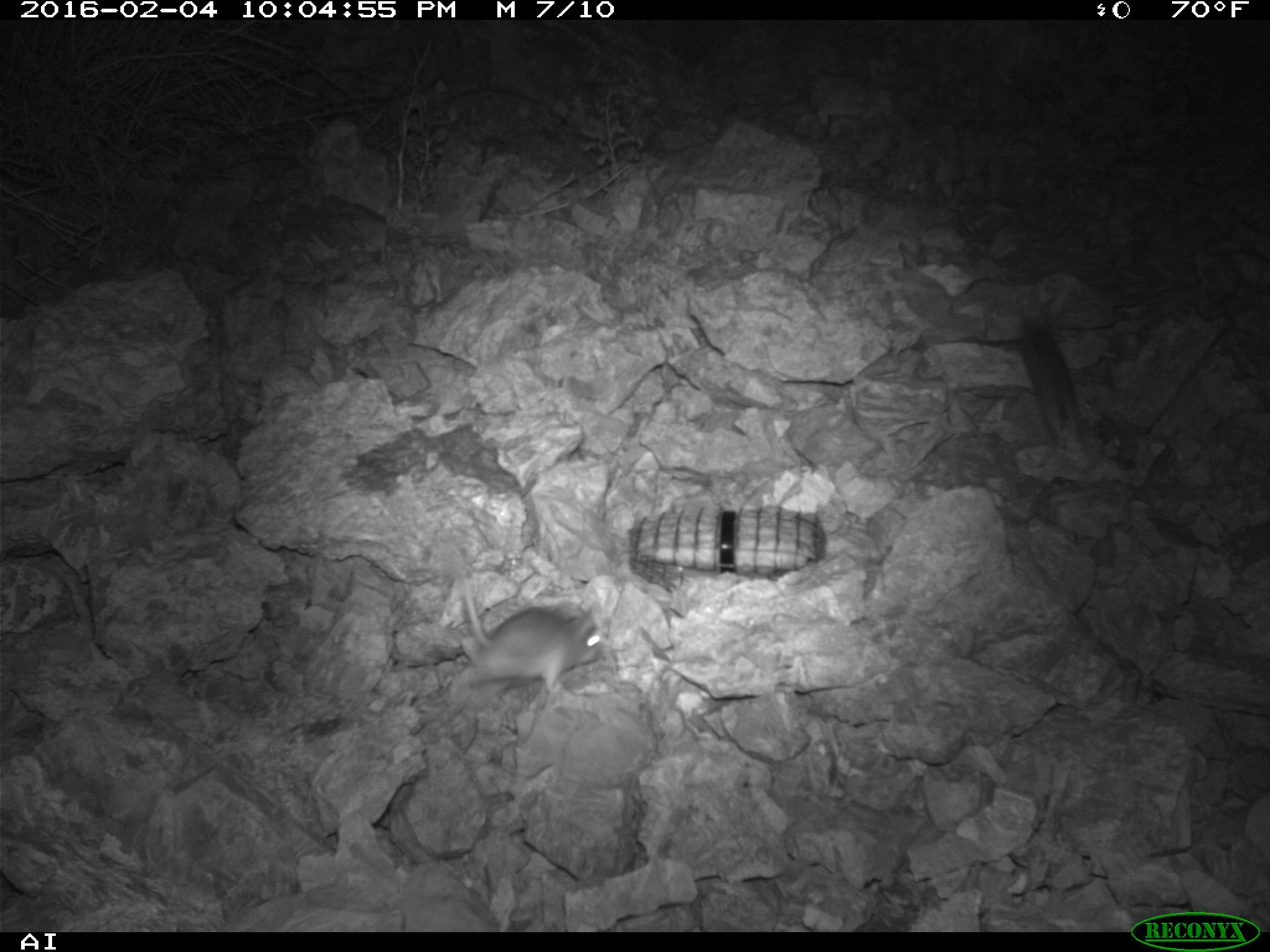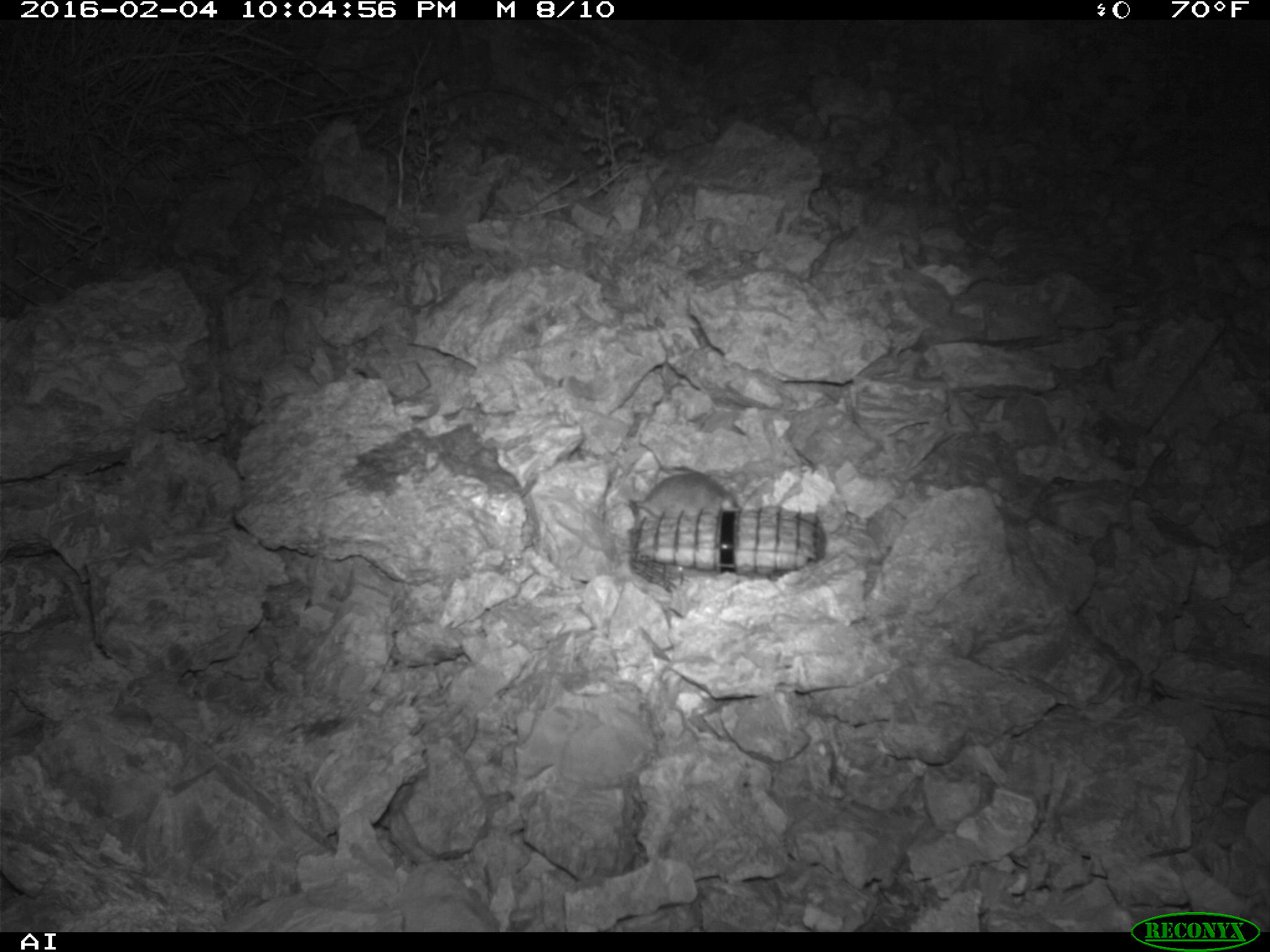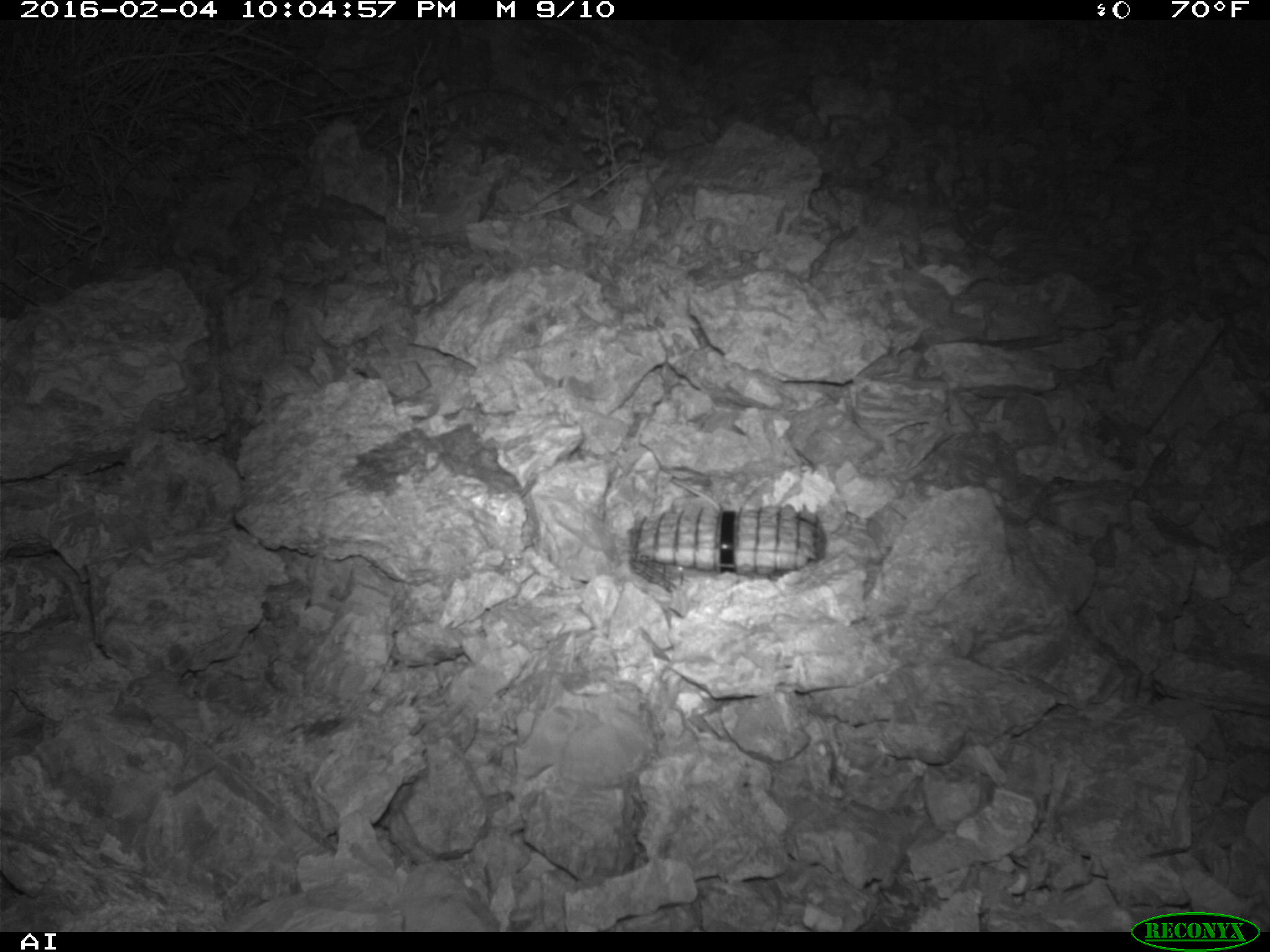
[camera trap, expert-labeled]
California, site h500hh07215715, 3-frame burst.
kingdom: Animalia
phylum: Chordata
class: Mammalia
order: Rodentia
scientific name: Rodentia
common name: rodent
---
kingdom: Animalia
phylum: Chordata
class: Mammalia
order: Carnivora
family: Mephitidae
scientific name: Mephitidae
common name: skunk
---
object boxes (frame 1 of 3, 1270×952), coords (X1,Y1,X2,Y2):
rodent: (448,545,602,695); (1015,308,1089,455)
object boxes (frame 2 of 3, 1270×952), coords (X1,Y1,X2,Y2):
skunk: (629,471,742,521)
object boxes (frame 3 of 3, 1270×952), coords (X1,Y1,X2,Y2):
rodent: (670,477,721,511)